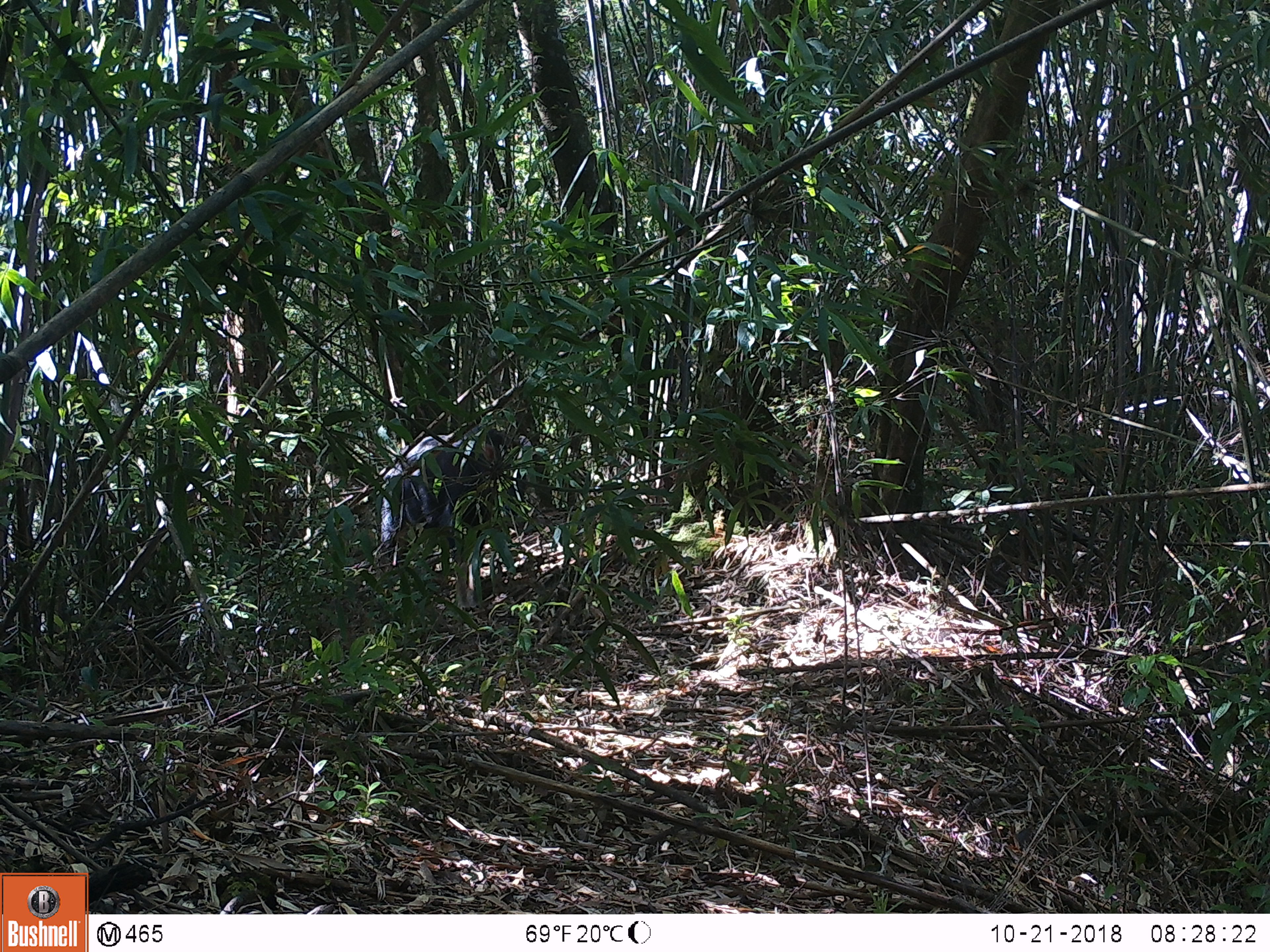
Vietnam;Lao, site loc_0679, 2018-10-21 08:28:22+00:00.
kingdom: Animalia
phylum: Chordata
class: Mammalia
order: Artiodactyla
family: Bovidae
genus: Capricornis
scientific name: Capricornis sumatraensis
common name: chinese serow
Chinese serow (Capricornis sumatraensis). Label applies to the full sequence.